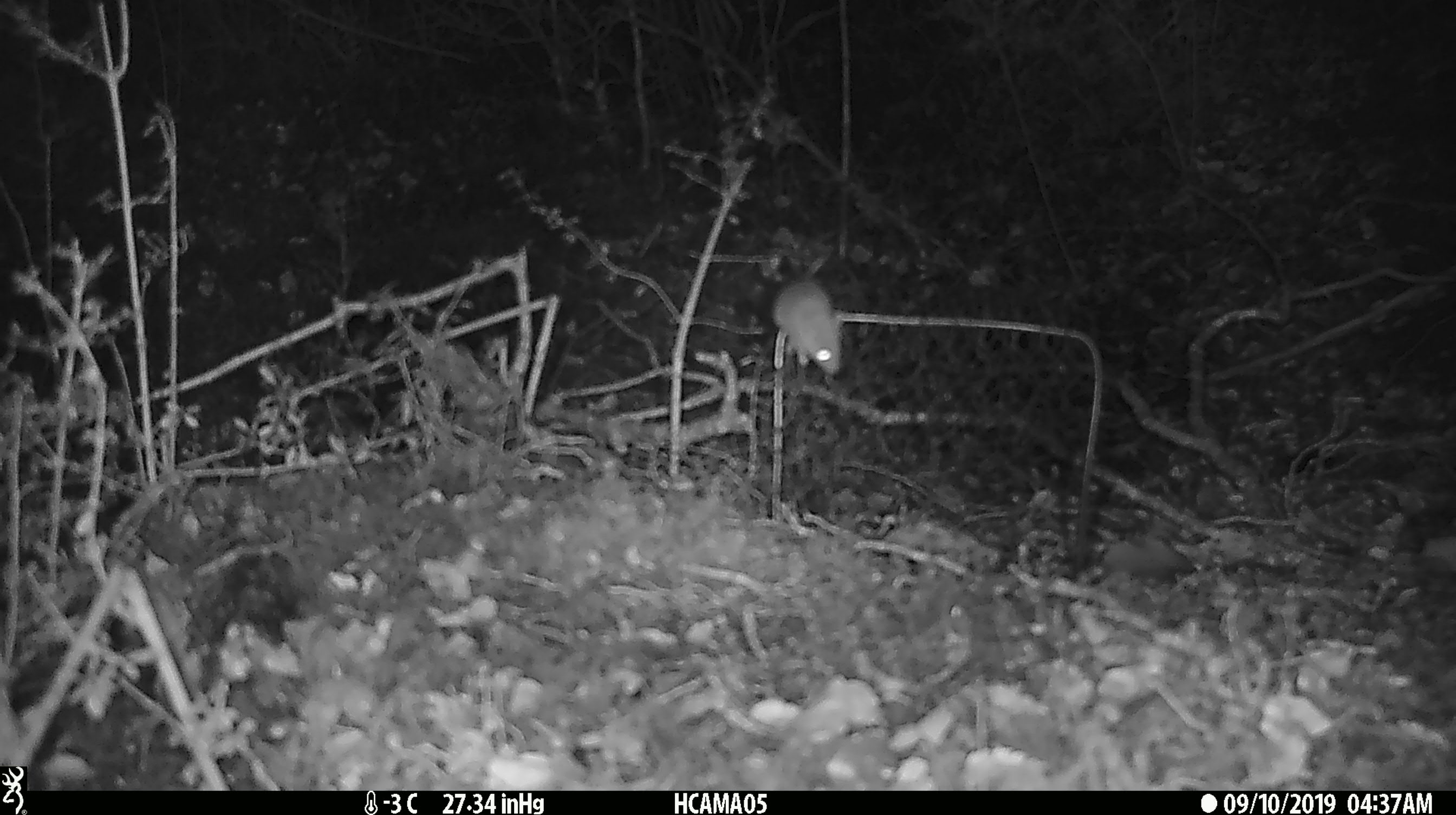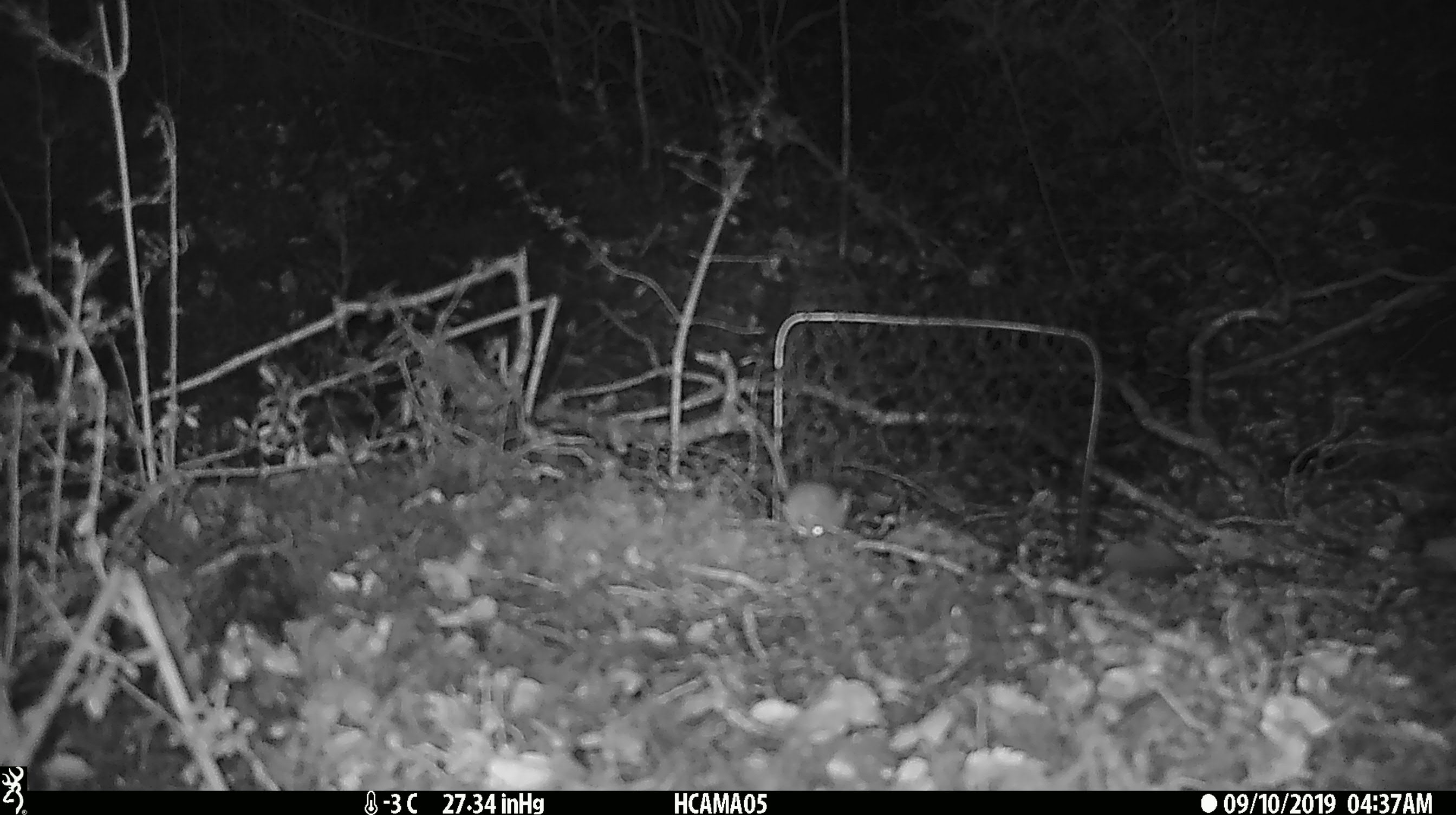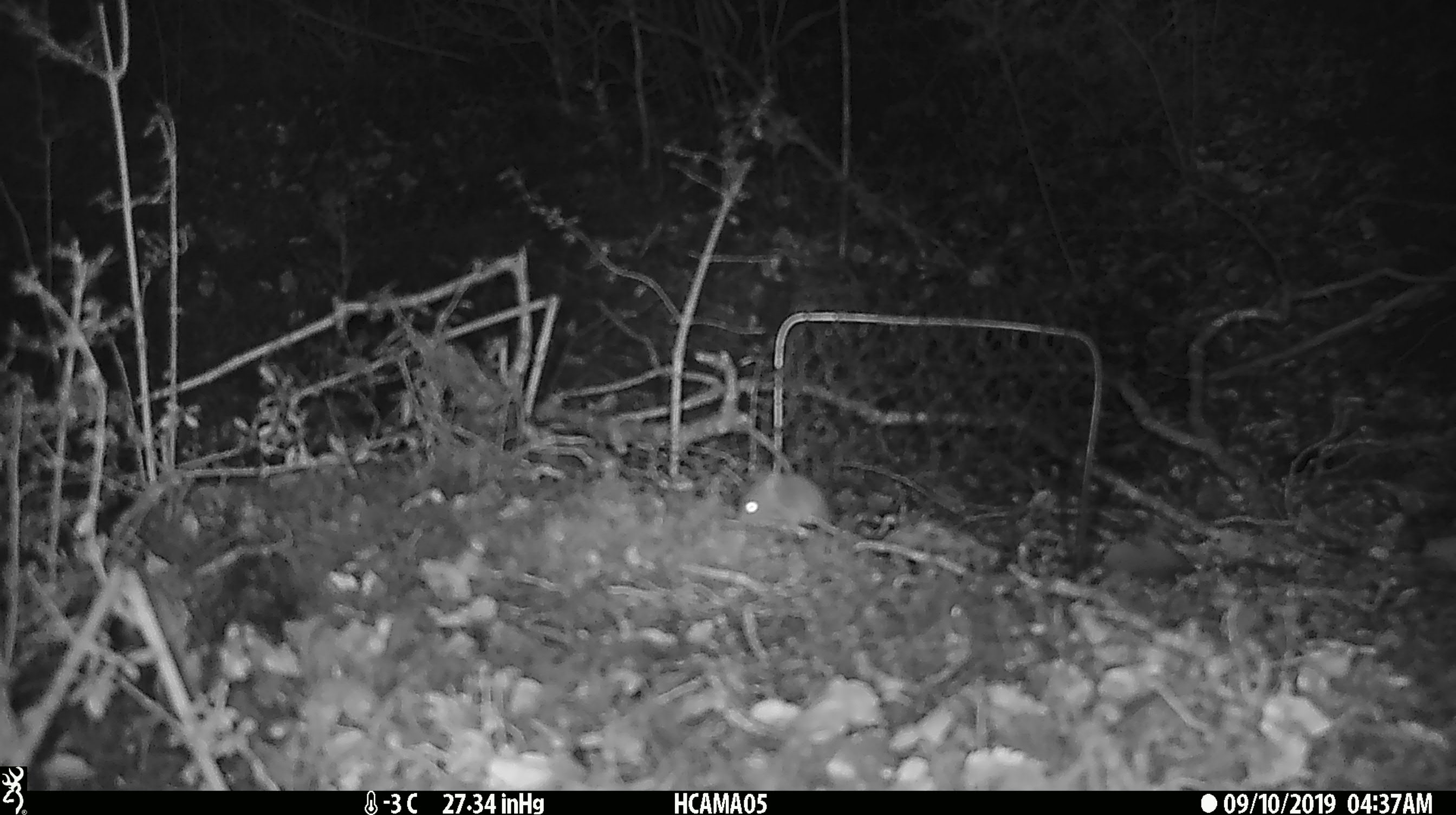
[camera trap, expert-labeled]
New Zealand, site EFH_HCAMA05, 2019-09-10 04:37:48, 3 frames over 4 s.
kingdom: Animalia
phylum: Chordata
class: Mammalia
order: Rodentia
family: Muridae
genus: Mus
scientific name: Mus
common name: mouse